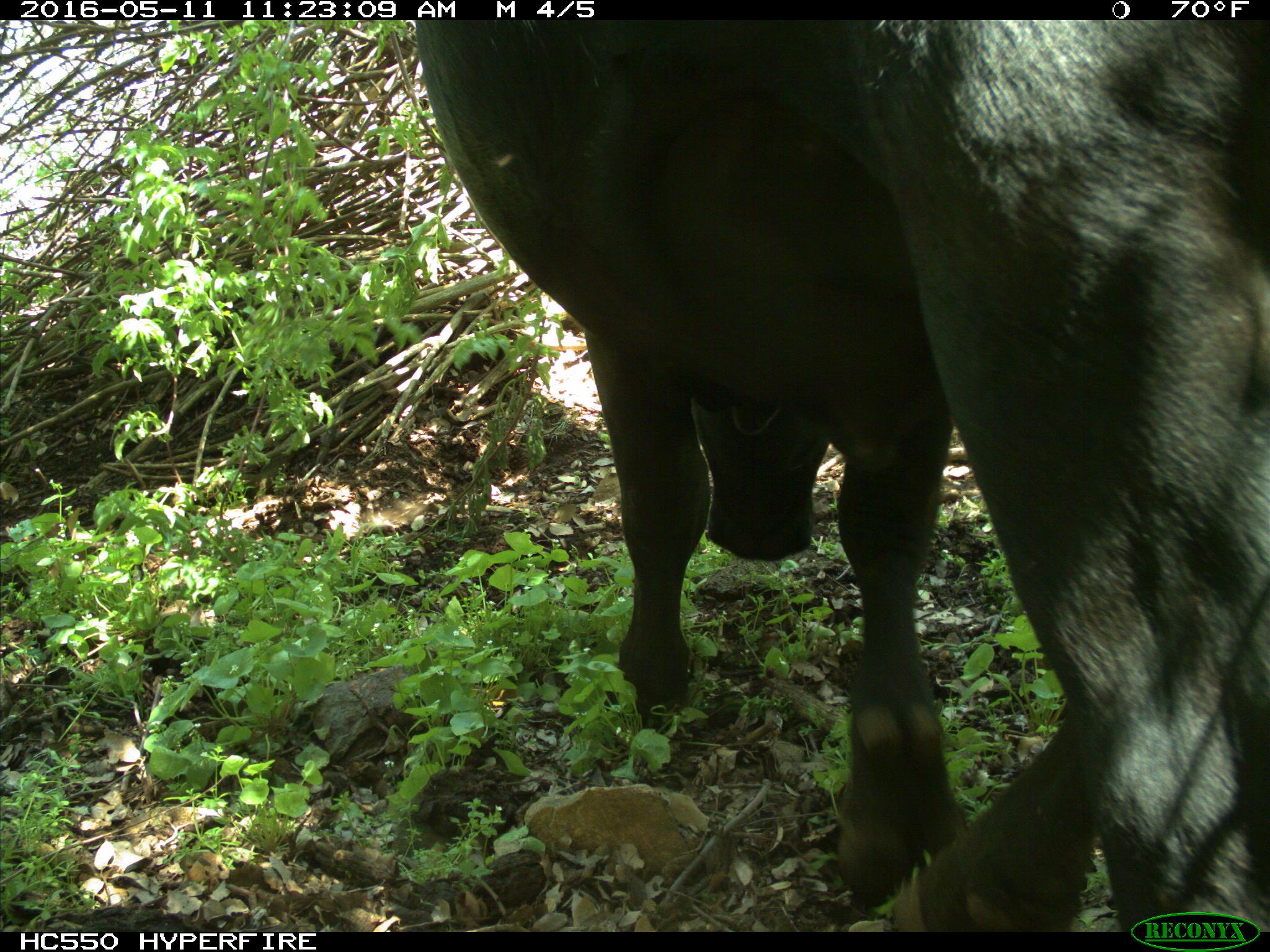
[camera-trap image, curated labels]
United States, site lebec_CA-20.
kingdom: Animalia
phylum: Chordata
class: Mammalia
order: Artiodactyla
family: Bovidae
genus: Bos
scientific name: Bos taurus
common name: domestic cow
Bos taurus (domestic cow).